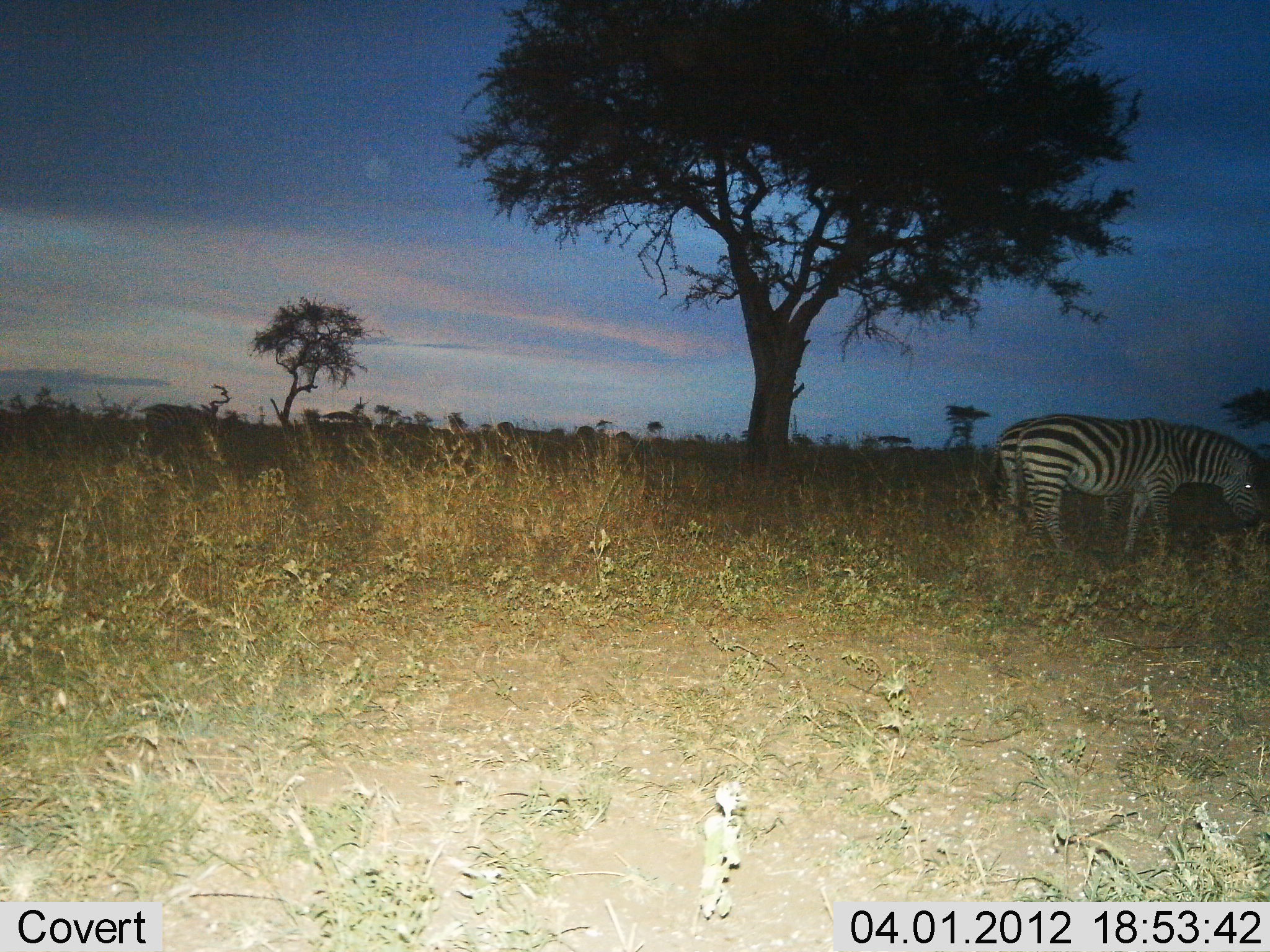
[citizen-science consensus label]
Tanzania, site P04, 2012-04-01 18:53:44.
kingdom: Animalia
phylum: Chordata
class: Mammalia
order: Perissodactyla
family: Equidae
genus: Equus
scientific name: Equus quagga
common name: plains zebra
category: zebra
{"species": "zebra (plains zebra) (Equus quagga)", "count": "2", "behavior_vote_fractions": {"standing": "42%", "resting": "0%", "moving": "0%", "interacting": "0%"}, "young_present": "0%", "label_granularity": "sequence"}